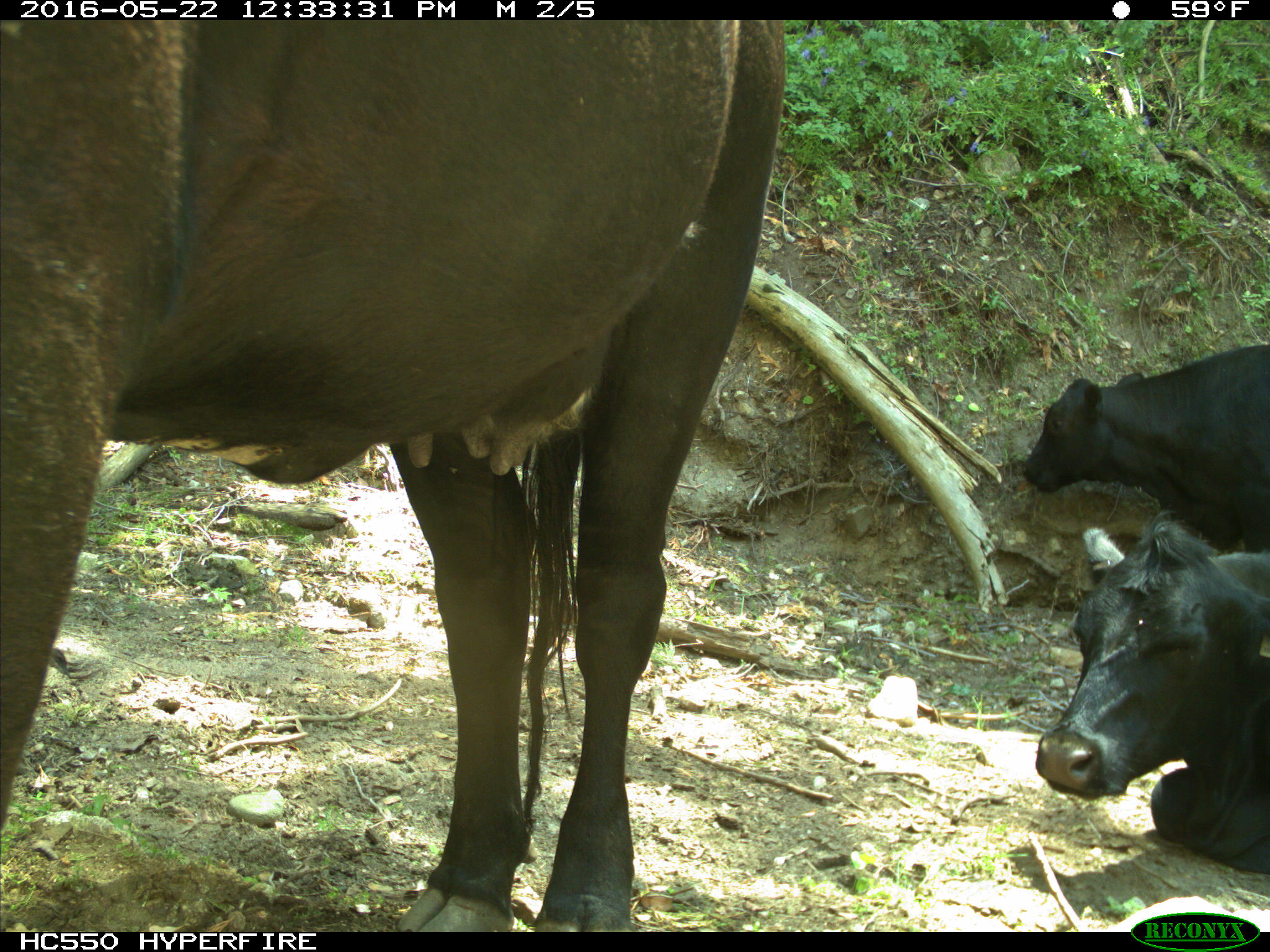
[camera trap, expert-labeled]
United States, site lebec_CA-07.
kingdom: Animalia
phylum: Chordata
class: Mammalia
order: Artiodactyla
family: Bovidae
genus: Bos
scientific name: Bos taurus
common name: domestic cow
Bos taurus (domestic cow).